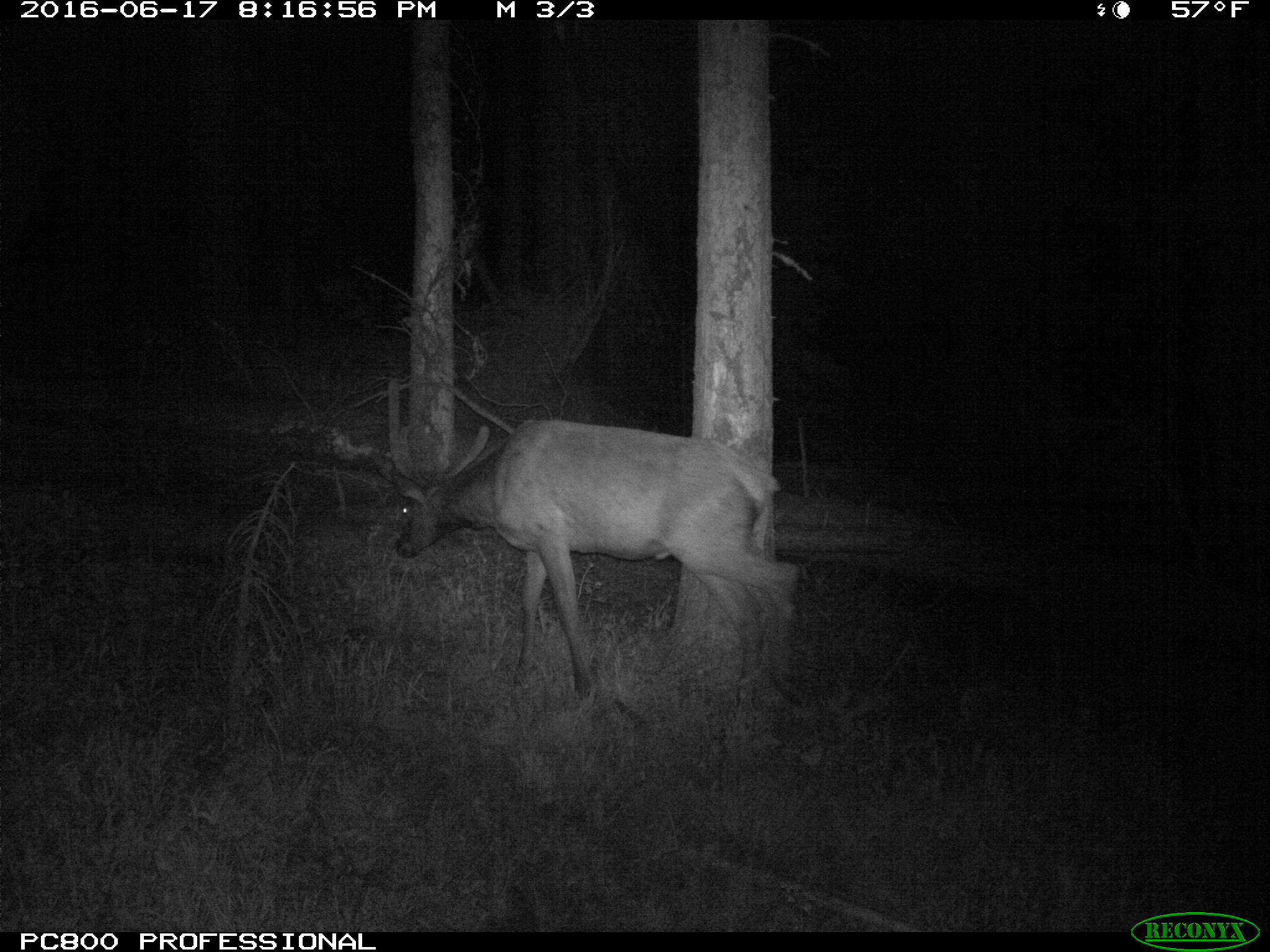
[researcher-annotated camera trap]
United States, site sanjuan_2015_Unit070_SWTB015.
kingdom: Animalia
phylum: Chordata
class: Mammalia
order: Artiodactyla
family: Cervidae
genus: Cervus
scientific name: Cervus elaphus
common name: red deer